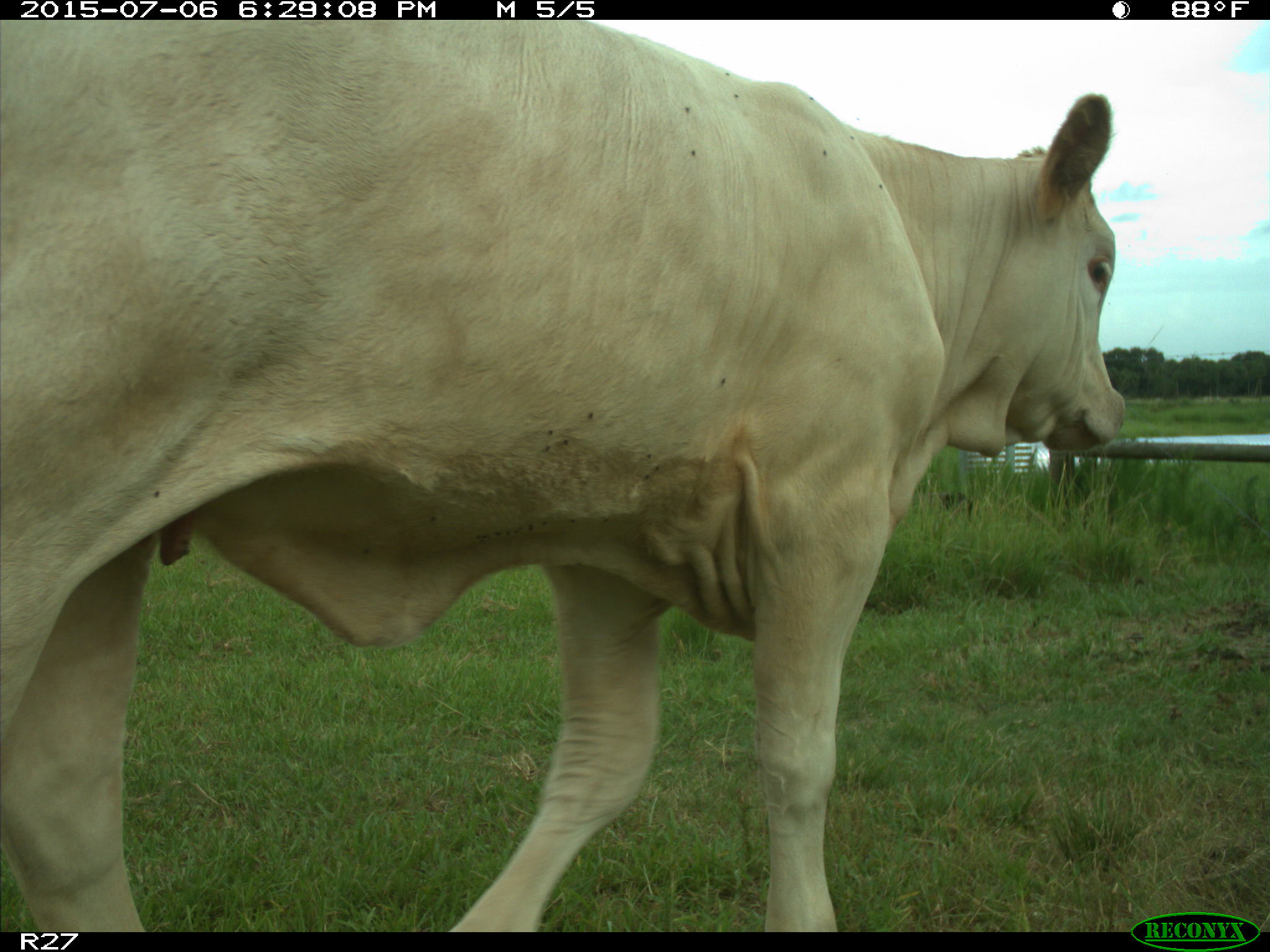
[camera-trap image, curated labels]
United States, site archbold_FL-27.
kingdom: Animalia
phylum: Chordata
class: Mammalia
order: Artiodactyla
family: Bovidae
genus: Bos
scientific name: Bos taurus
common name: domestic cow